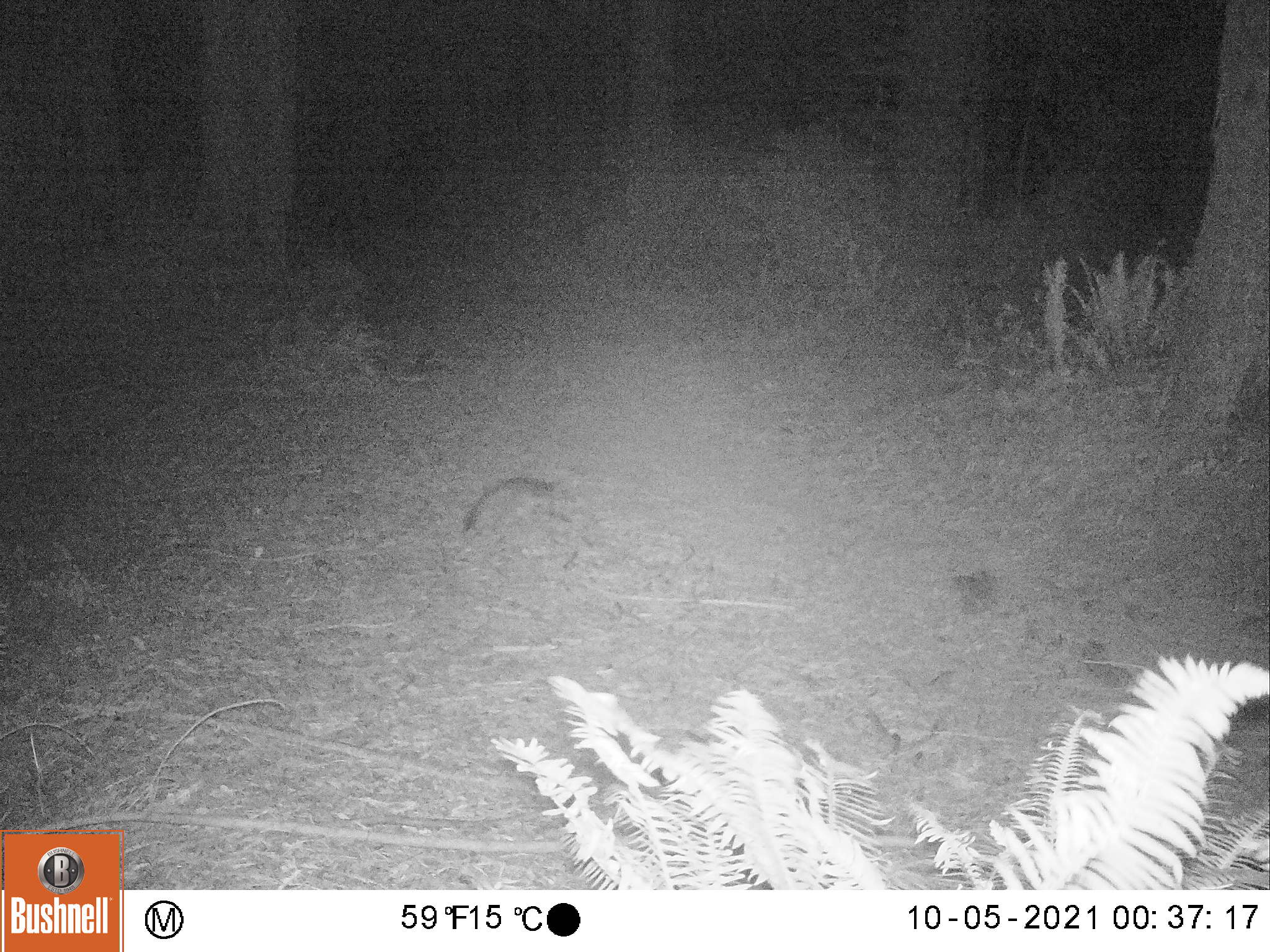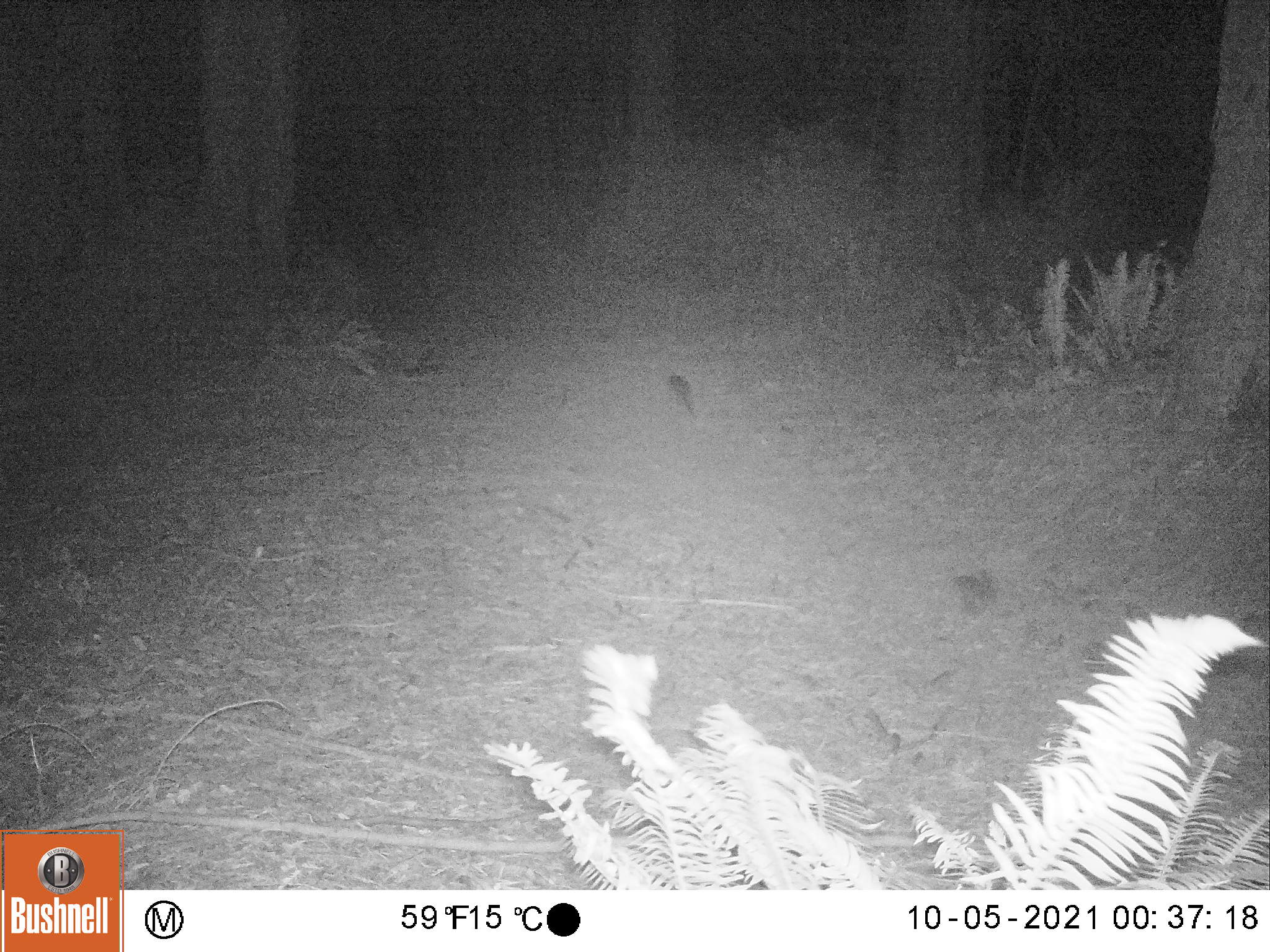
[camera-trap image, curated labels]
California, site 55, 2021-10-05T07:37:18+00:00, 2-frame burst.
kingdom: Animalia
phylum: Chordata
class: Mammalia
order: Carnivora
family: Canidae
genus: Urocyon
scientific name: Urocyon cinereoargenteus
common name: gray fox